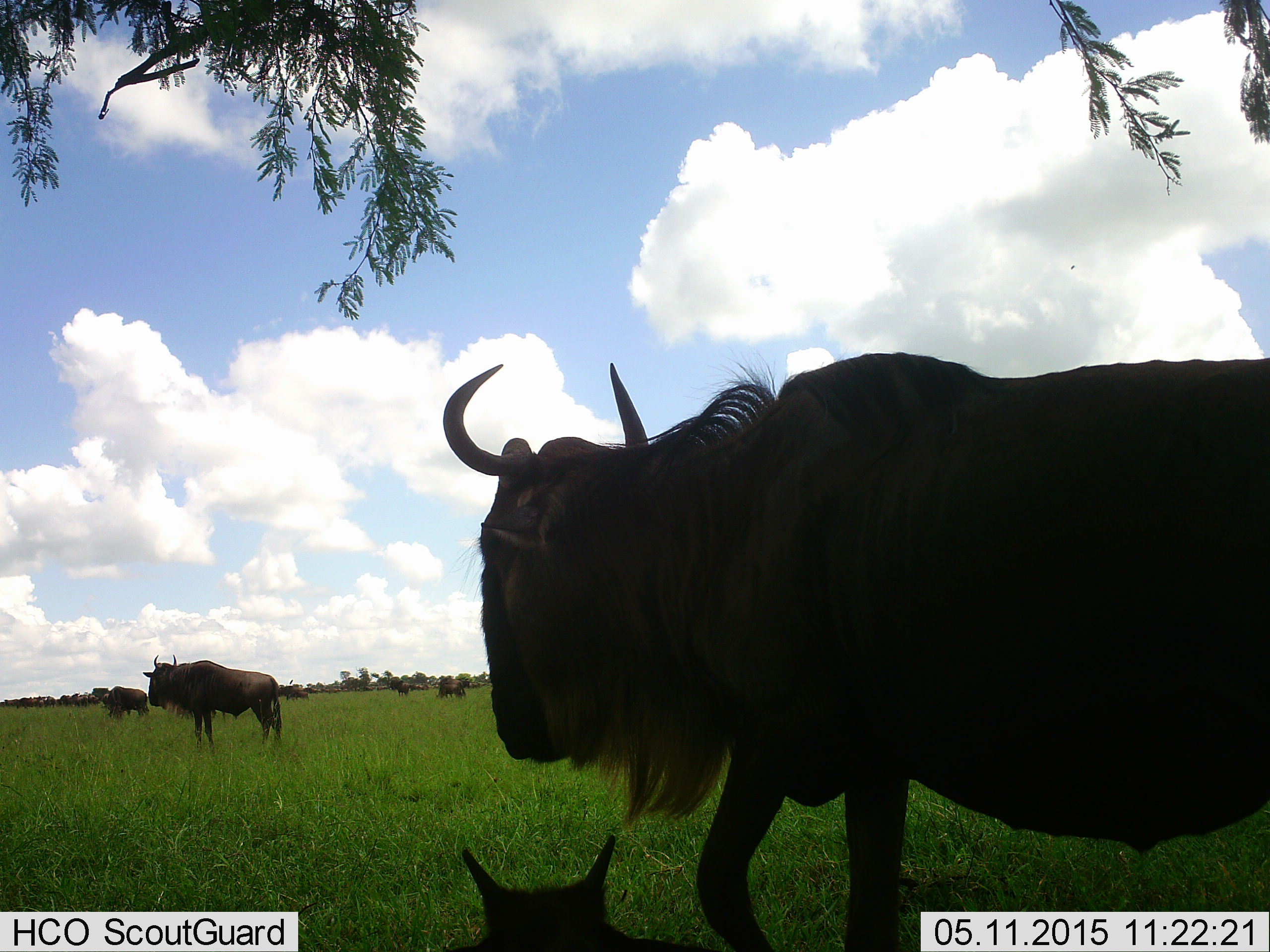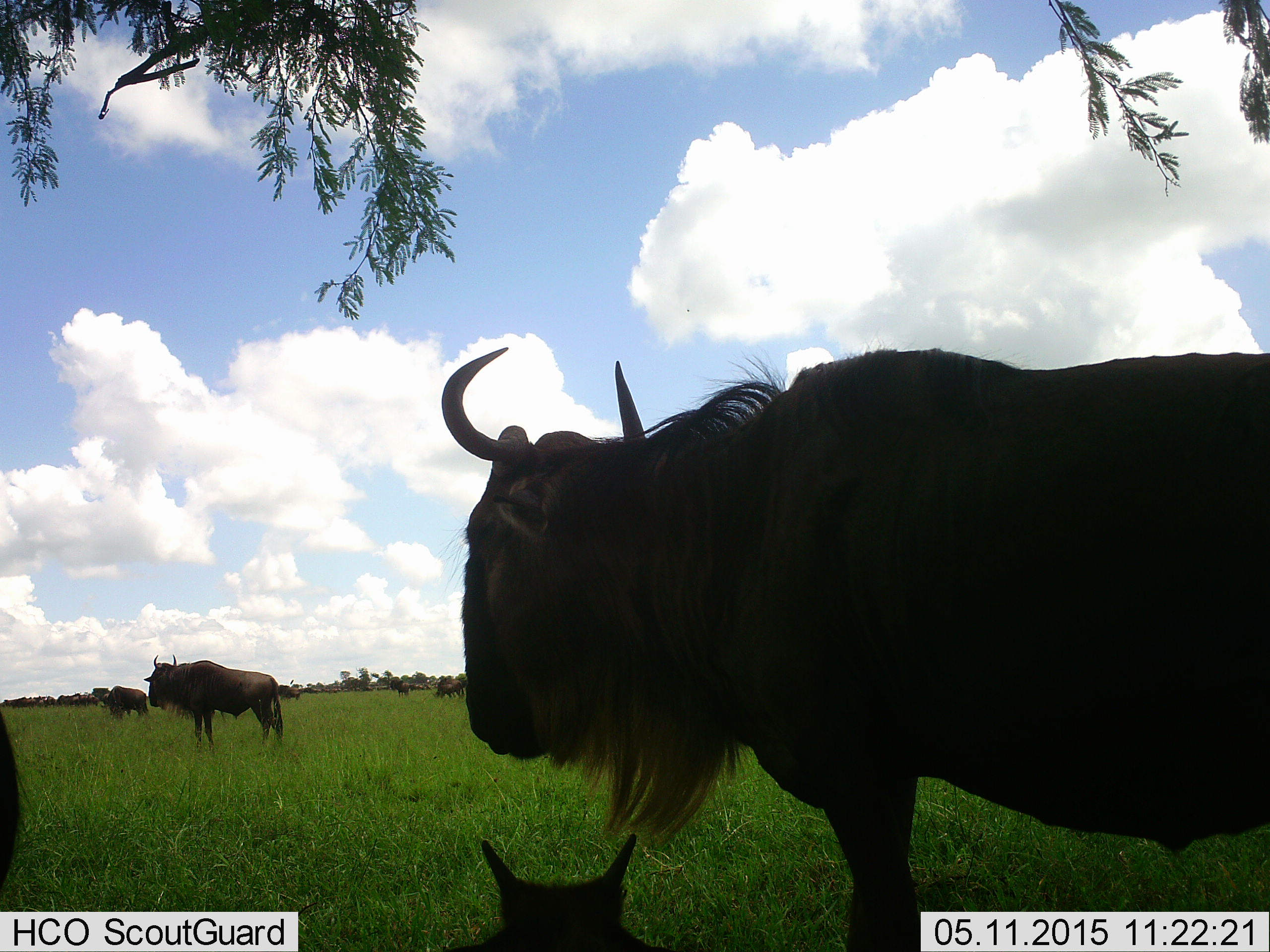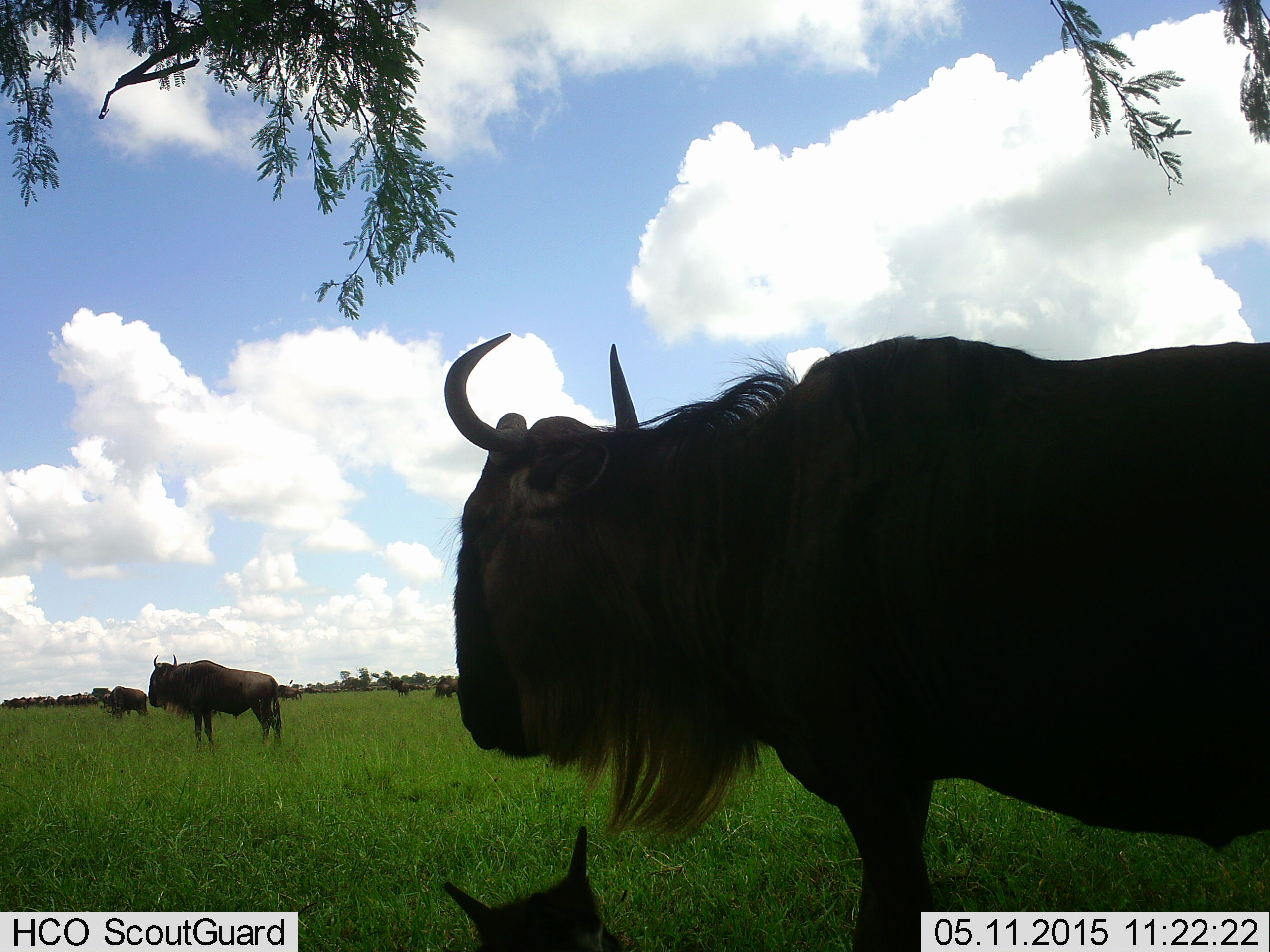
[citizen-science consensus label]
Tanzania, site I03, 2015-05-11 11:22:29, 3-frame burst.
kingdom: Animalia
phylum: Chordata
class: Mammalia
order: Artiodactyla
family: Bovidae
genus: Connochaetes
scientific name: Connochaetes taurinus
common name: blue wildebeest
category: wildebeest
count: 8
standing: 90%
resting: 60%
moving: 30%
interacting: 10%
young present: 40%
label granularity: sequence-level